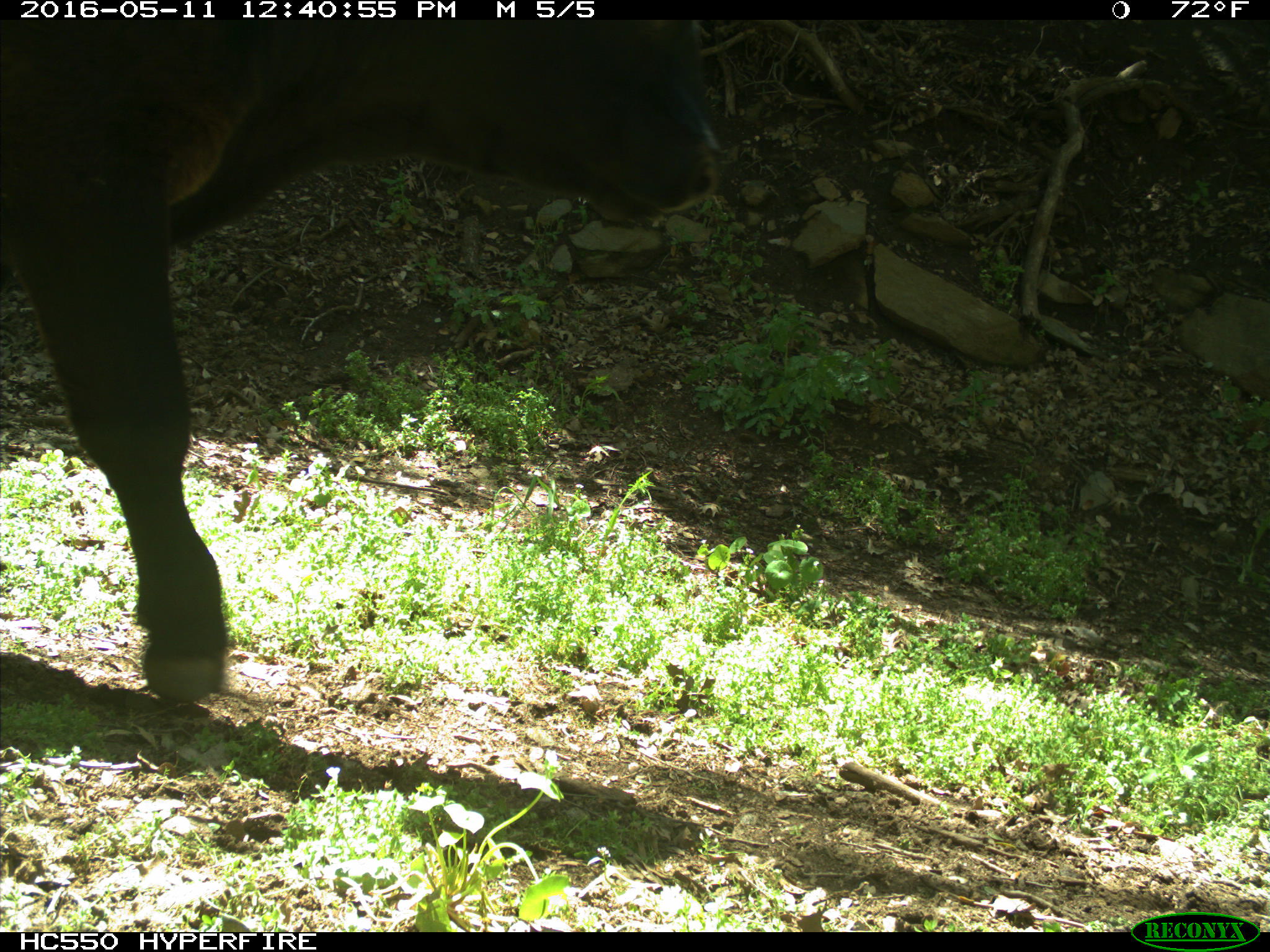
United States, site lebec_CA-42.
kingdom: Animalia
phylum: Chordata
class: Mammalia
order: Artiodactyla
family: Bovidae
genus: Bos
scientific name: Bos taurus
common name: domestic cow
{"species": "Bos taurus (domestic cow)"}